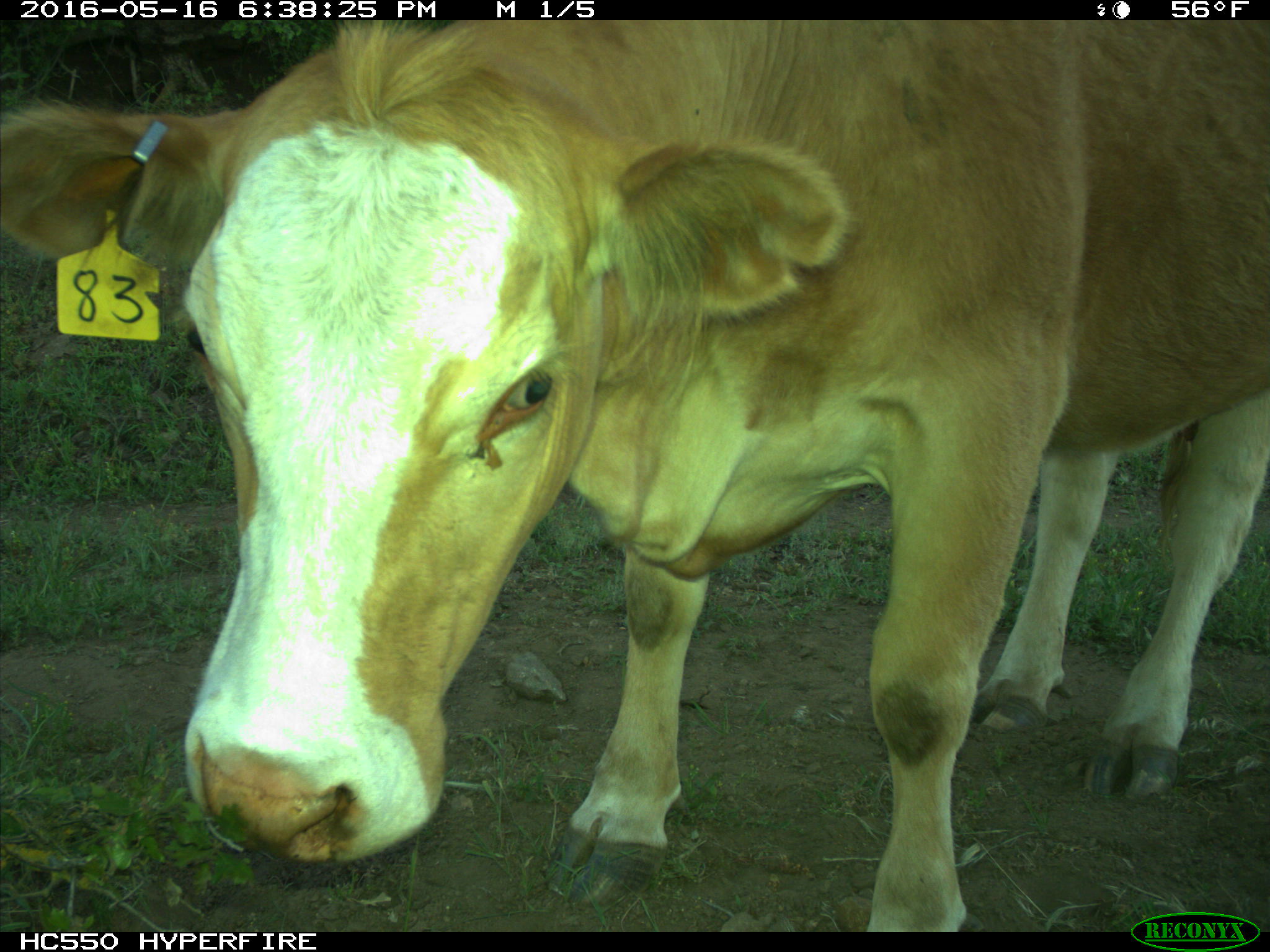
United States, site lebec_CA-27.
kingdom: Animalia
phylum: Chordata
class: Mammalia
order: Artiodactyla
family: Bovidae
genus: Bos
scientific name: Bos taurus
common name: domestic cow